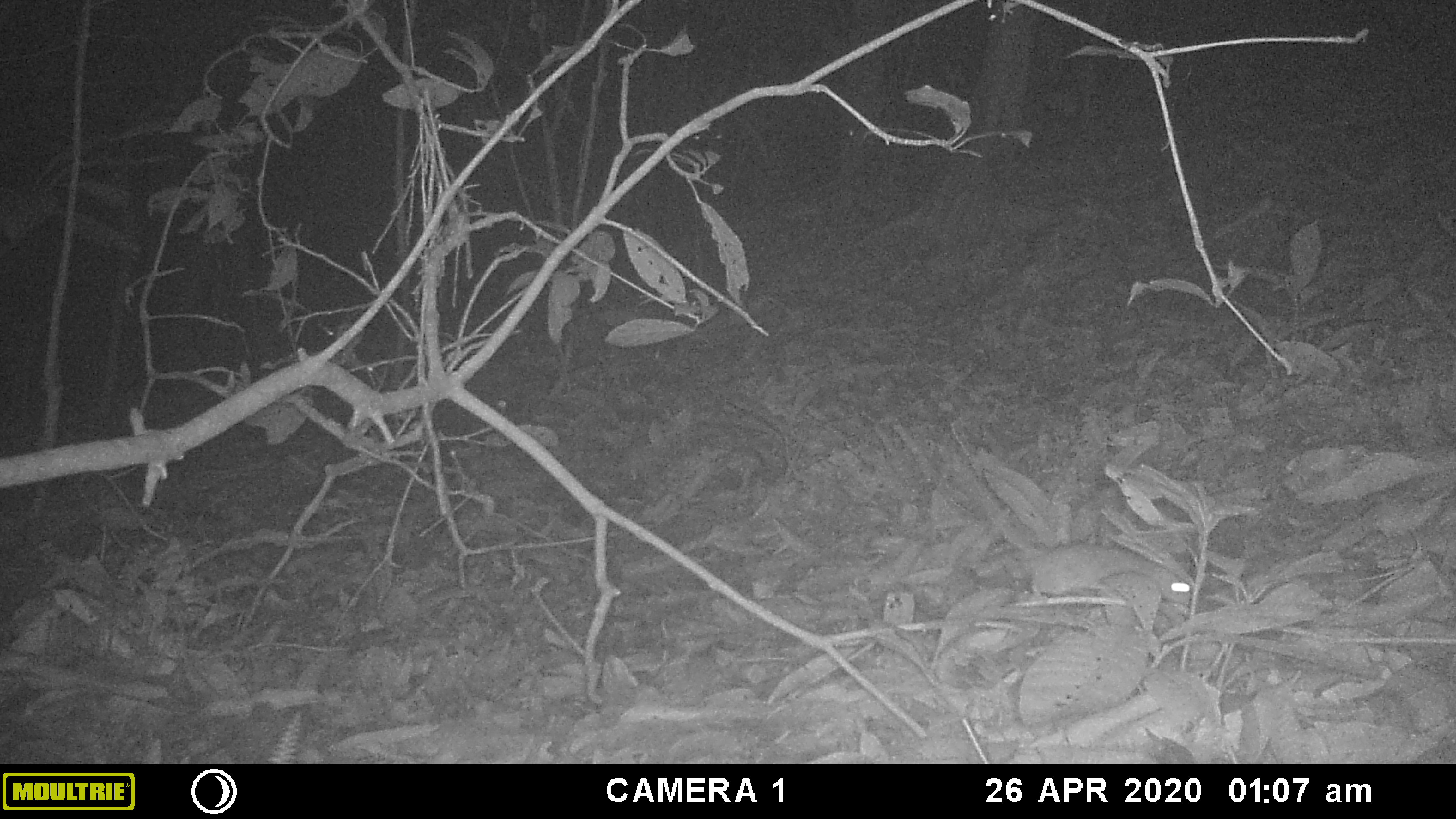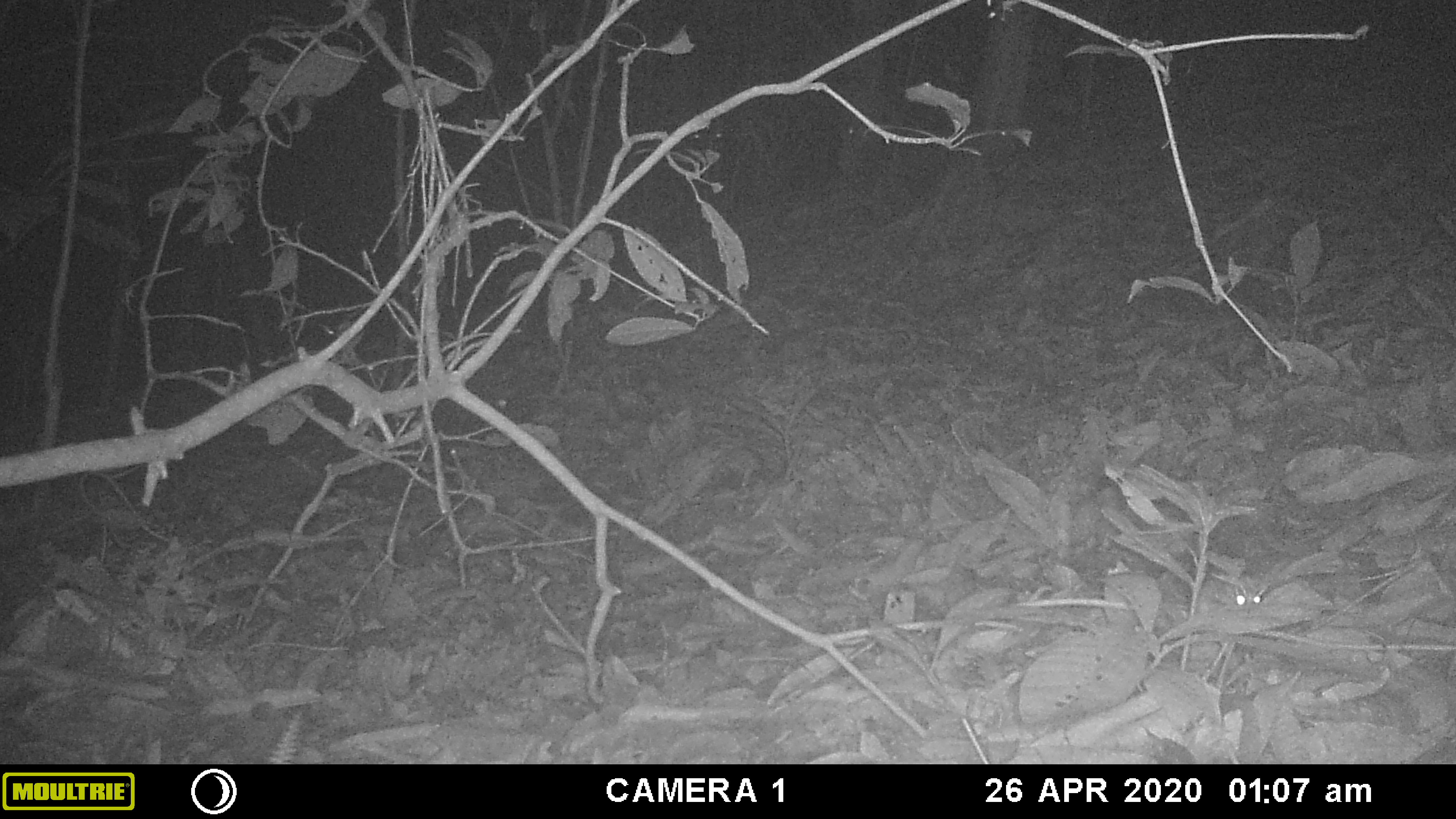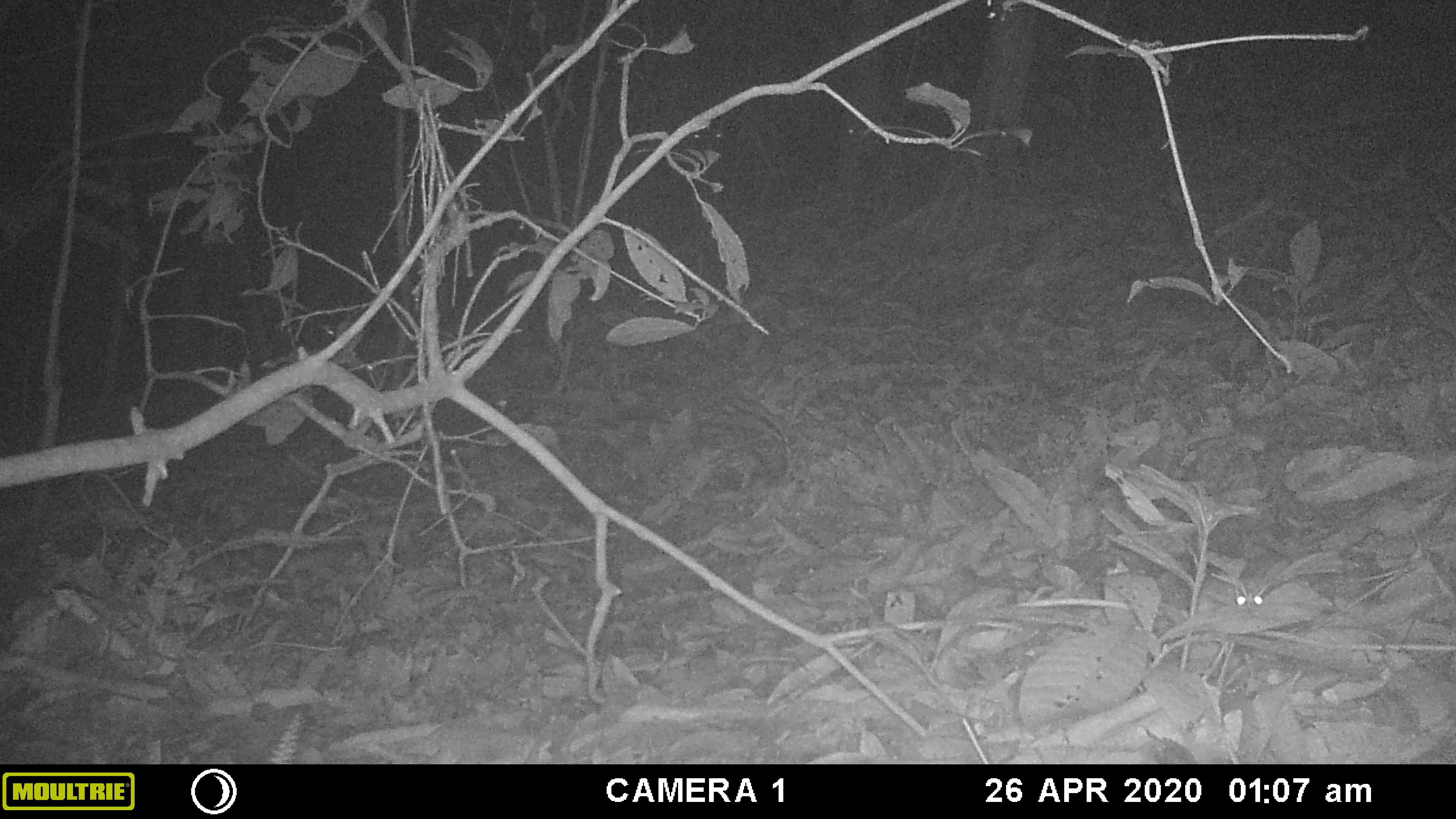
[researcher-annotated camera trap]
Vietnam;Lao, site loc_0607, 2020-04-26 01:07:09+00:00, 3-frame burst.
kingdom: Animalia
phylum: Chordata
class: Mammalia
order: Rodentia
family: Muridae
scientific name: Muridae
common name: old-world mice and rats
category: unidentified murid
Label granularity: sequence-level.